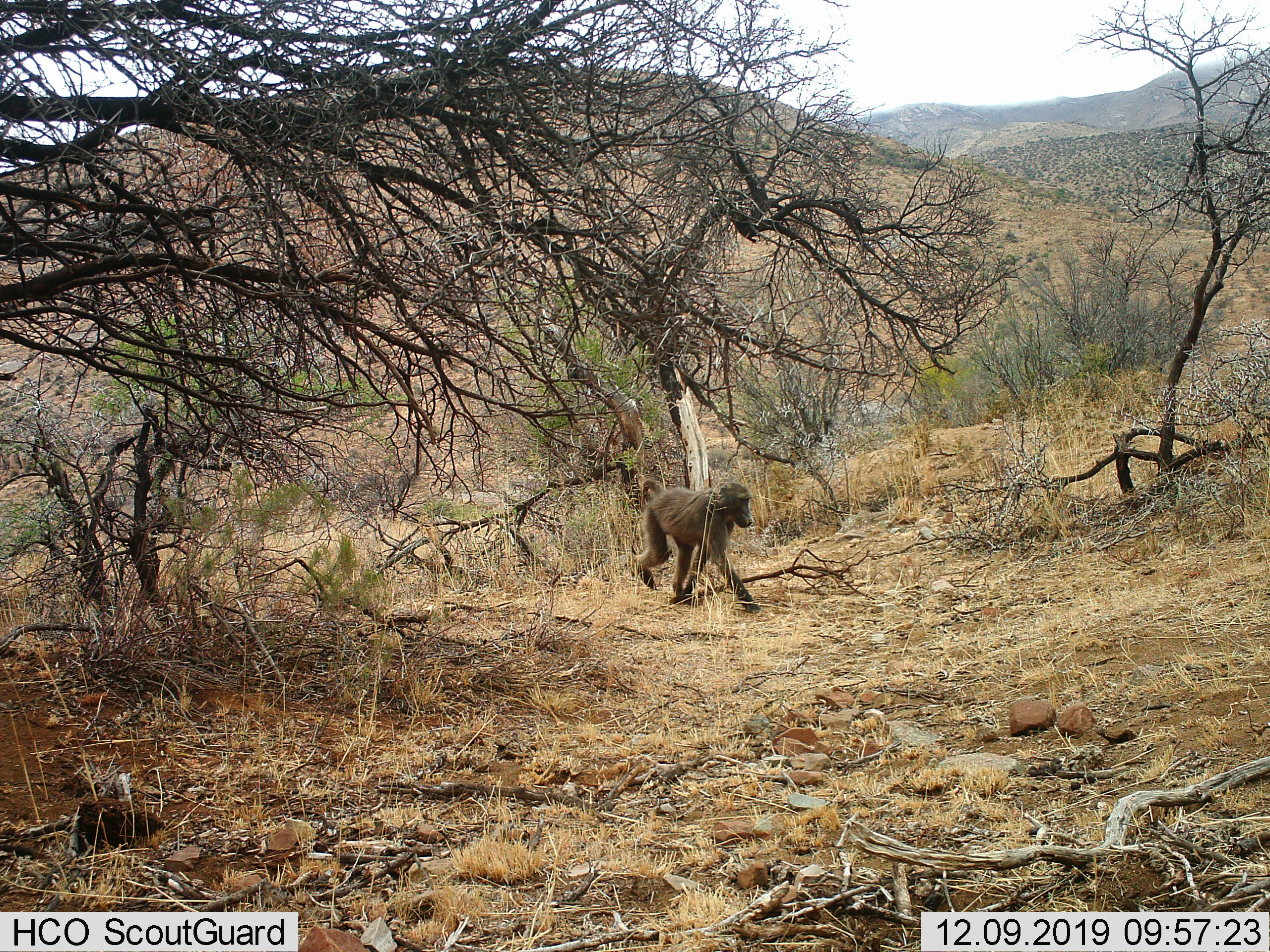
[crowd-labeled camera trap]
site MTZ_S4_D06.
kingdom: Animalia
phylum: Chordata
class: Mammalia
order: Primates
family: Cercopithecidae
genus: Papio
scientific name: Papio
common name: baboon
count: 1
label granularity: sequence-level